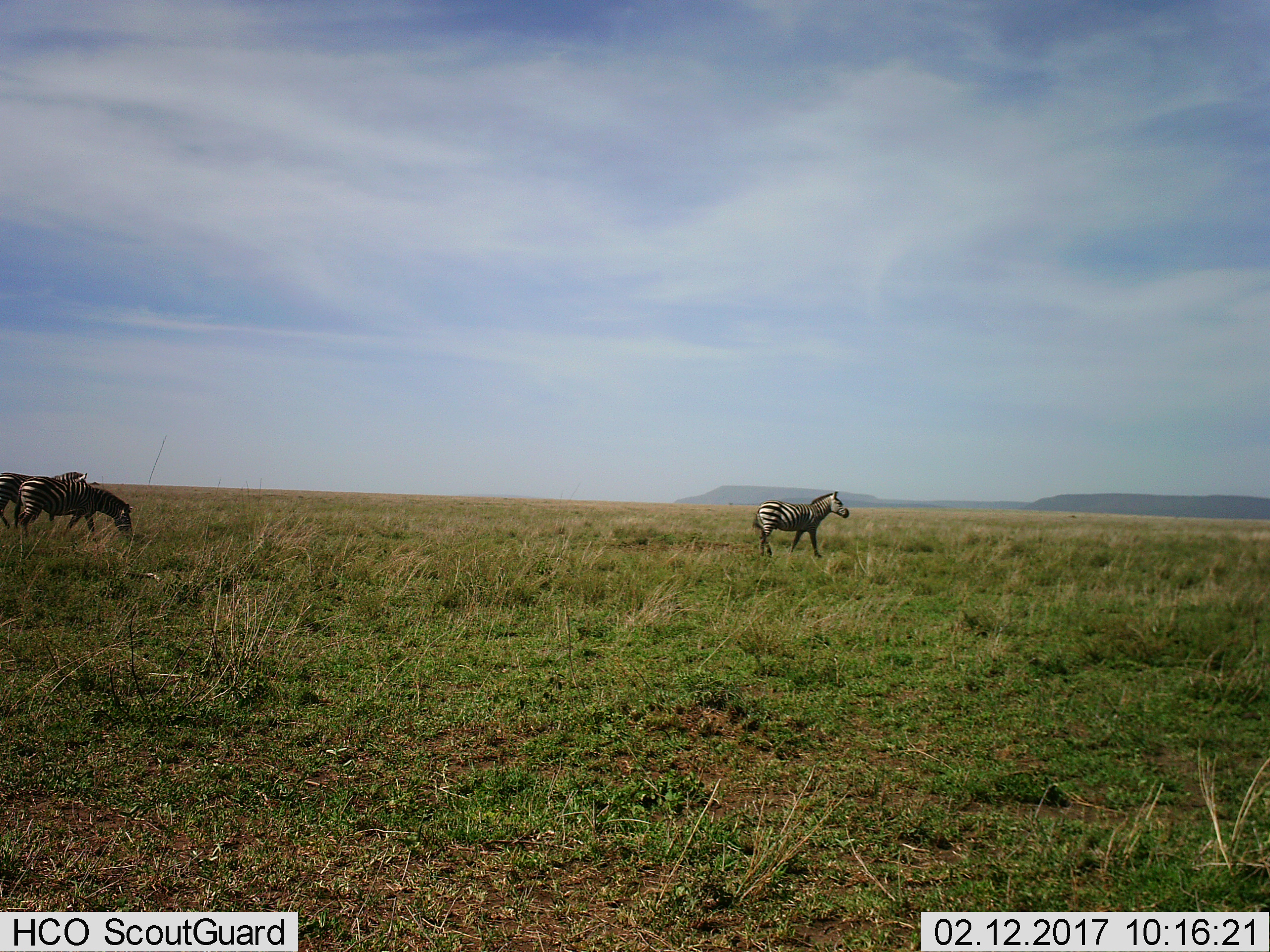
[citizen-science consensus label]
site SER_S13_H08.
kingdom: Animalia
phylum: Chordata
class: Mammalia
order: Perissodactyla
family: Equidae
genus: Equus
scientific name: Equus quagga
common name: plains zebra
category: zebraplains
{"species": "zebraplains (plains zebra) (Equus quagga)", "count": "3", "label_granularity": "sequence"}